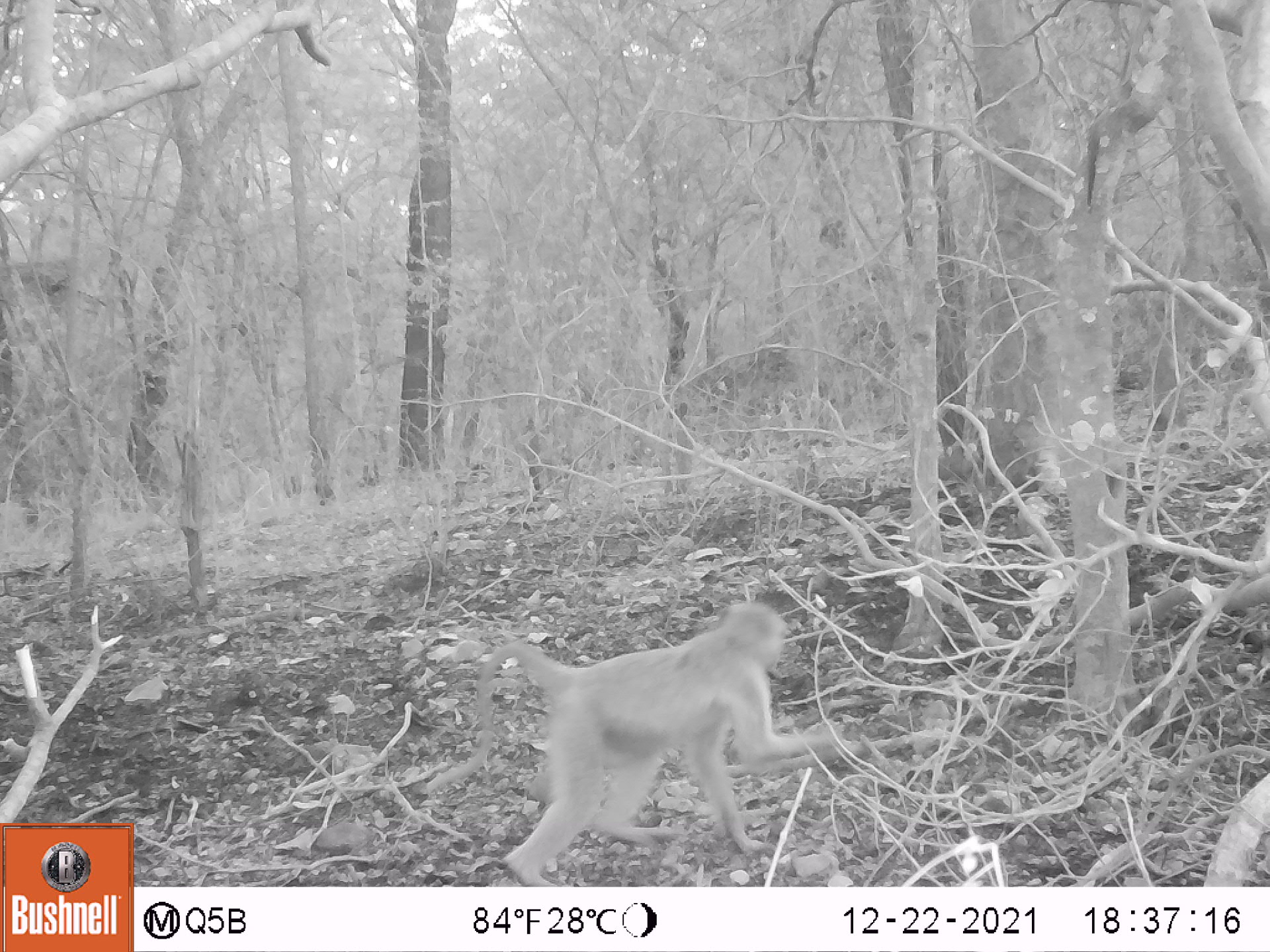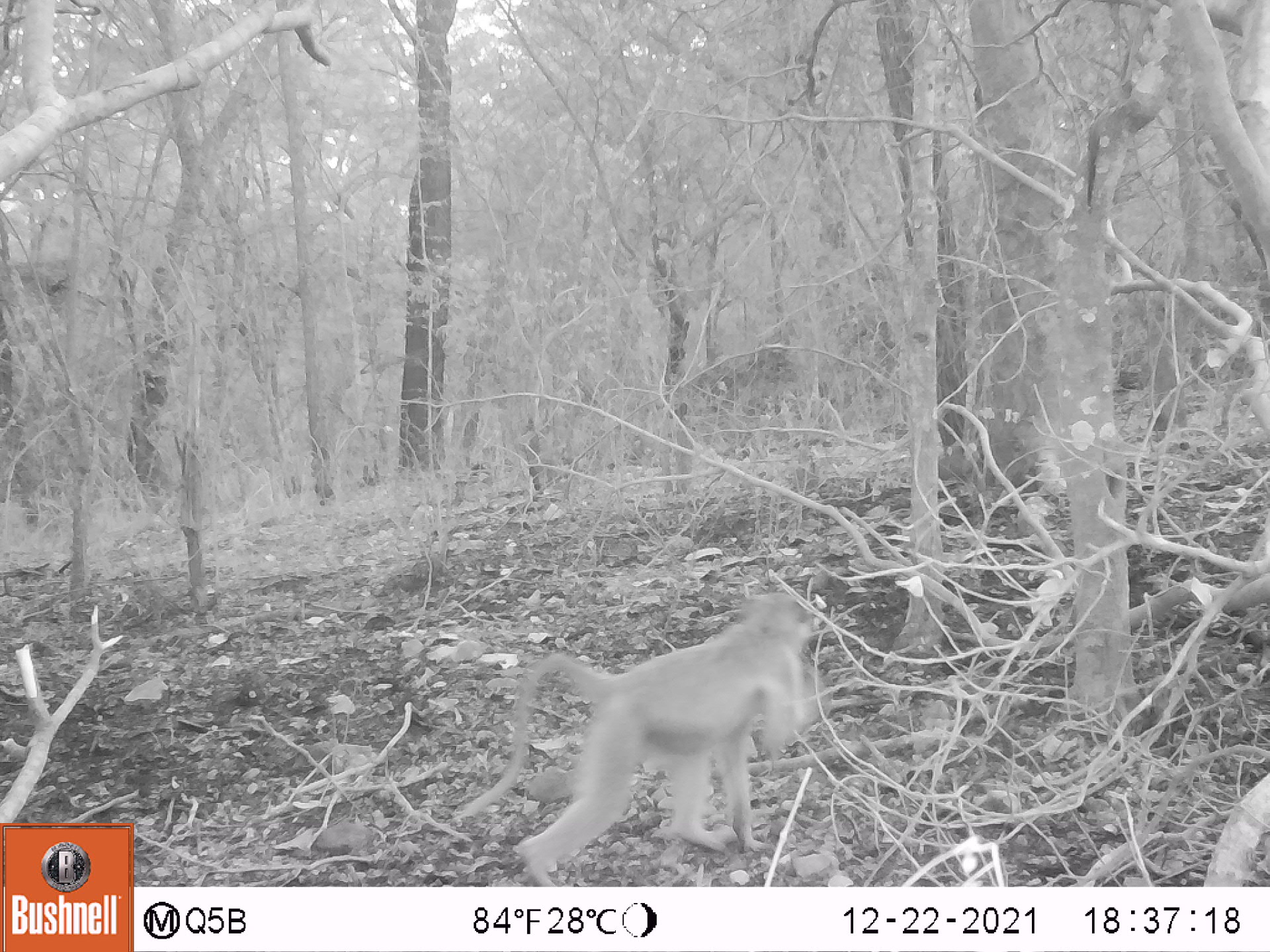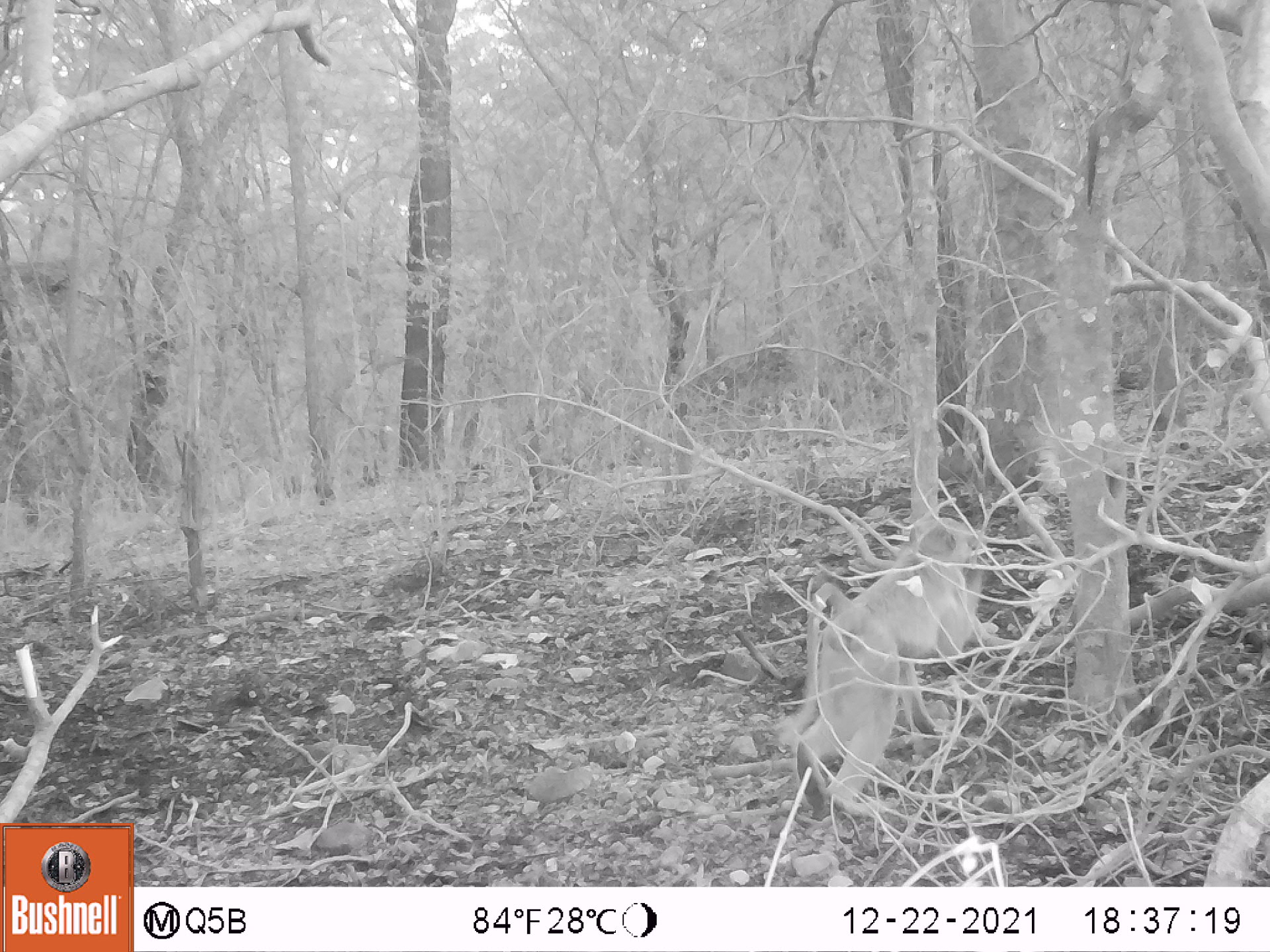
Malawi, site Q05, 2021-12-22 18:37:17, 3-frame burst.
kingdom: Animalia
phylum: Chordata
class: Mammalia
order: Primates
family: Cercopithecidae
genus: Papio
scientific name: Papio cynocephalus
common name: yellow baboon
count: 1